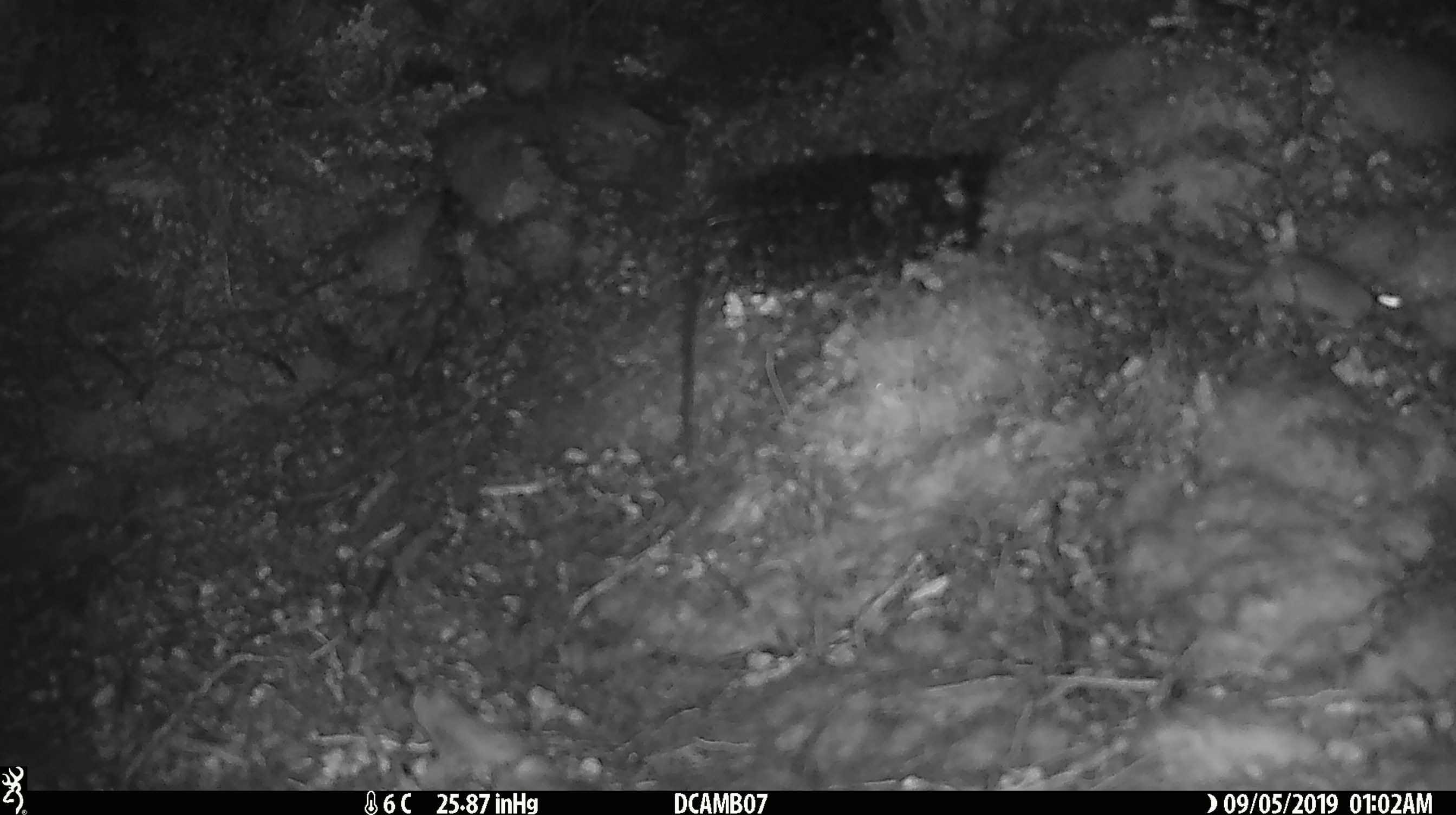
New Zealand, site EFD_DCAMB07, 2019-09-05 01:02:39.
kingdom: Animalia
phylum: Chordata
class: Mammalia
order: Rodentia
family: Muridae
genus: Mus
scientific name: Mus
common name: mouse